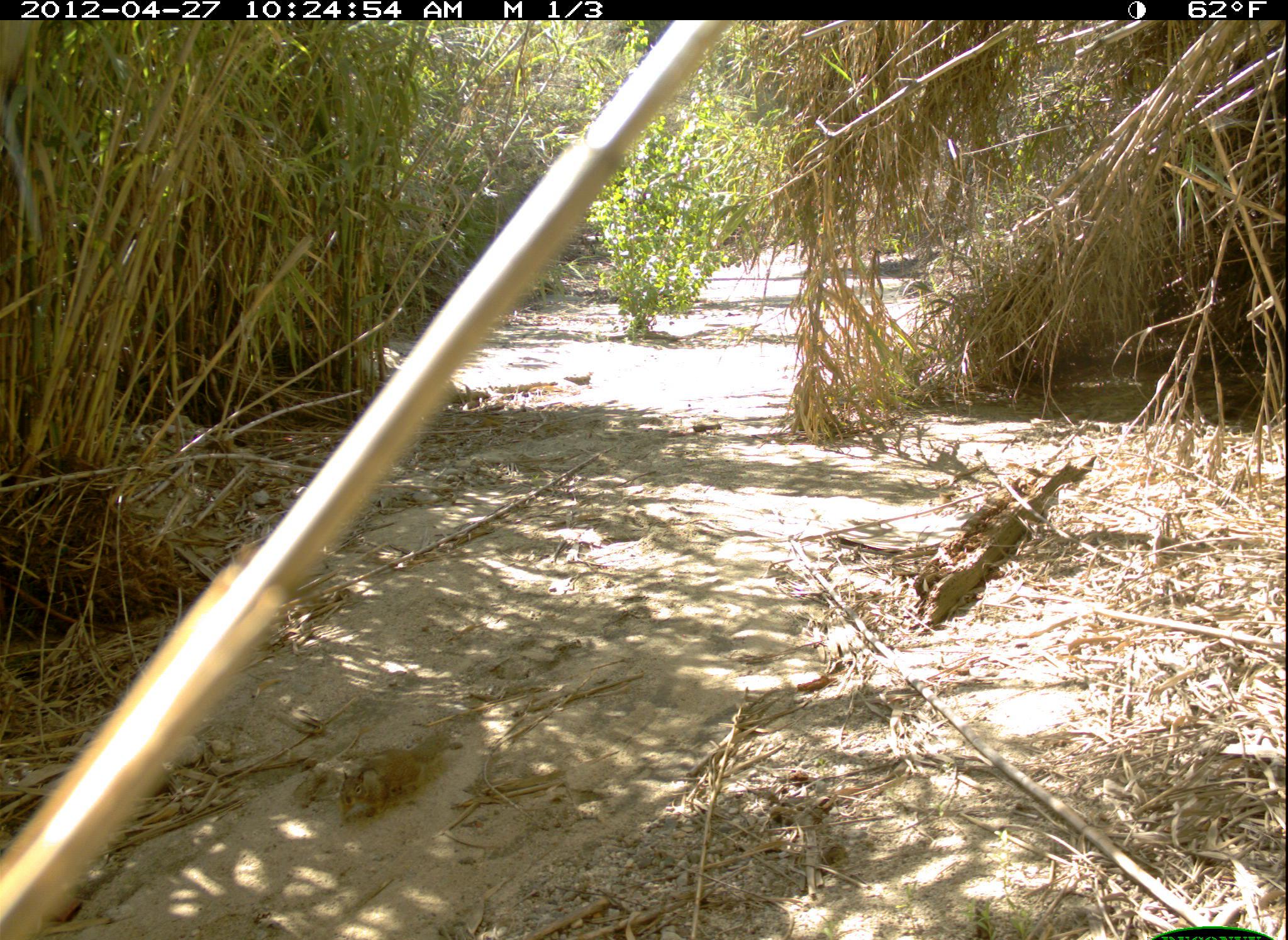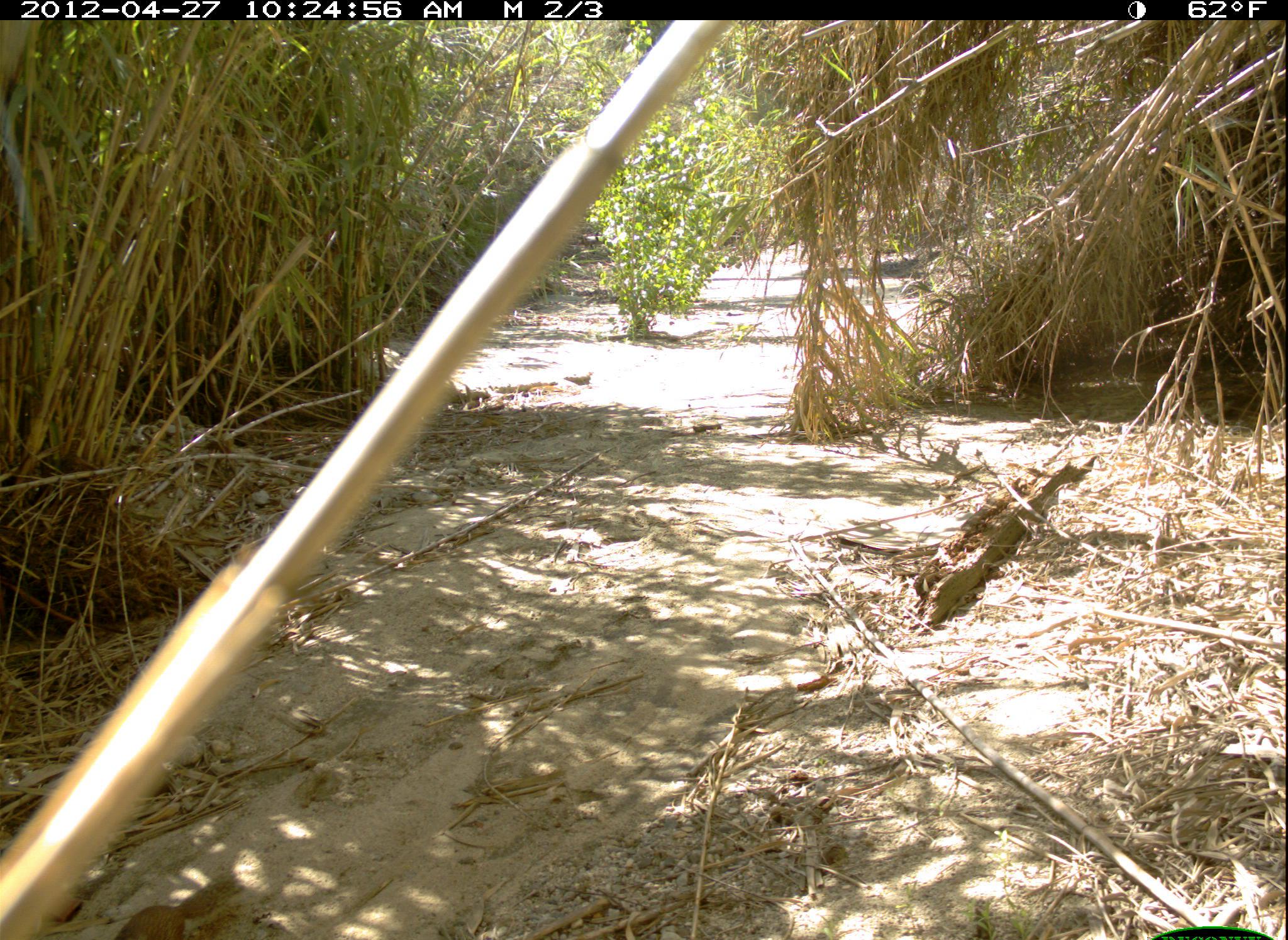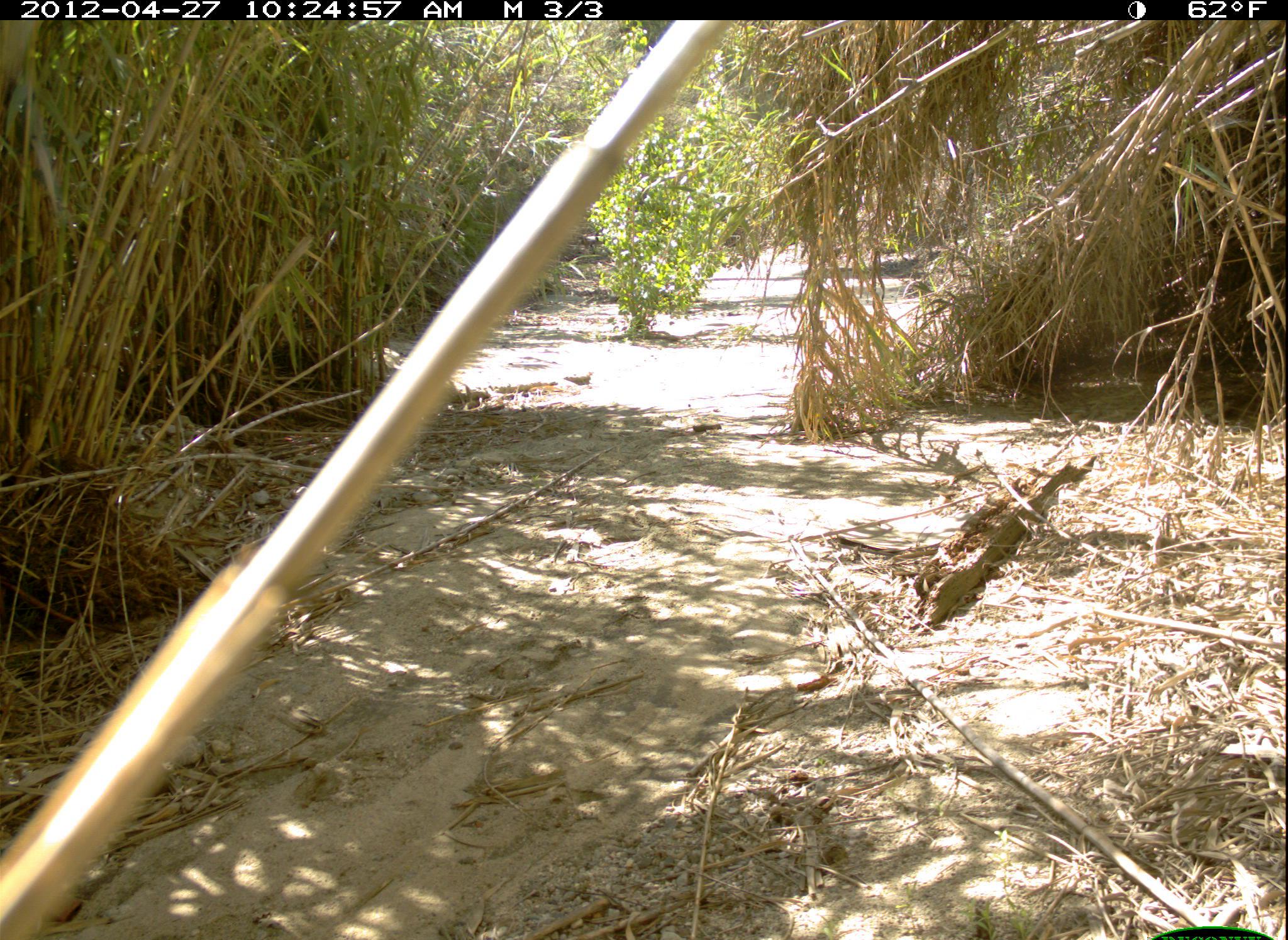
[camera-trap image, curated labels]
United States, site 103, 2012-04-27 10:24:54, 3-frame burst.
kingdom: Animalia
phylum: Chordata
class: Mammalia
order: Rodentia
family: Sciuridae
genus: Sciurus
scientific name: Sciurus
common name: squirrel